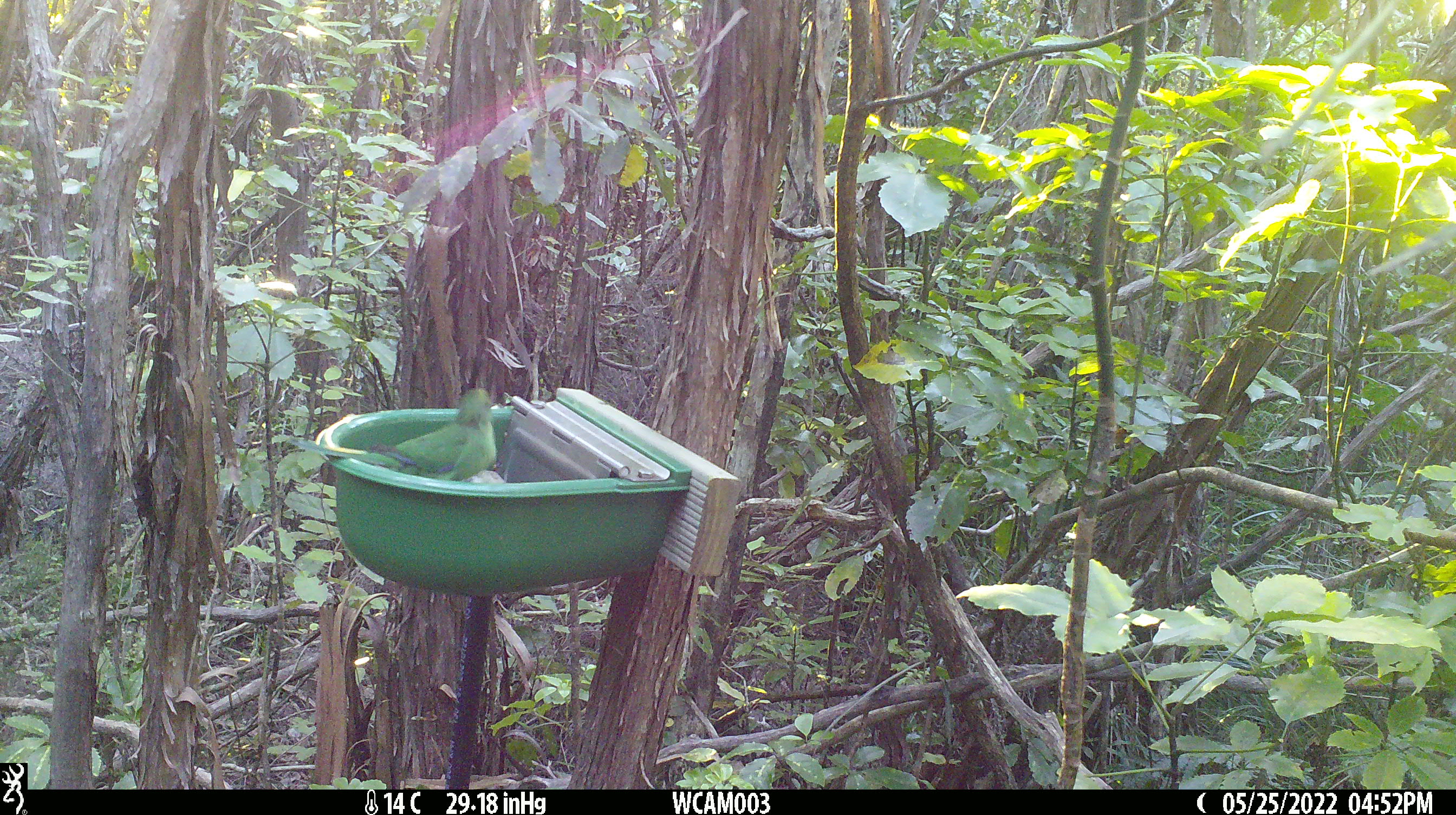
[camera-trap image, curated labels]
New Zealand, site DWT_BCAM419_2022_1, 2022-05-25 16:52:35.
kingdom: Animalia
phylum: Chordata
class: Aves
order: Psittaciformes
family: Psittaculidae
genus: Cyanoramphus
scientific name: Cyanoramphus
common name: parakeet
Parakeet (Cyanoramphus).